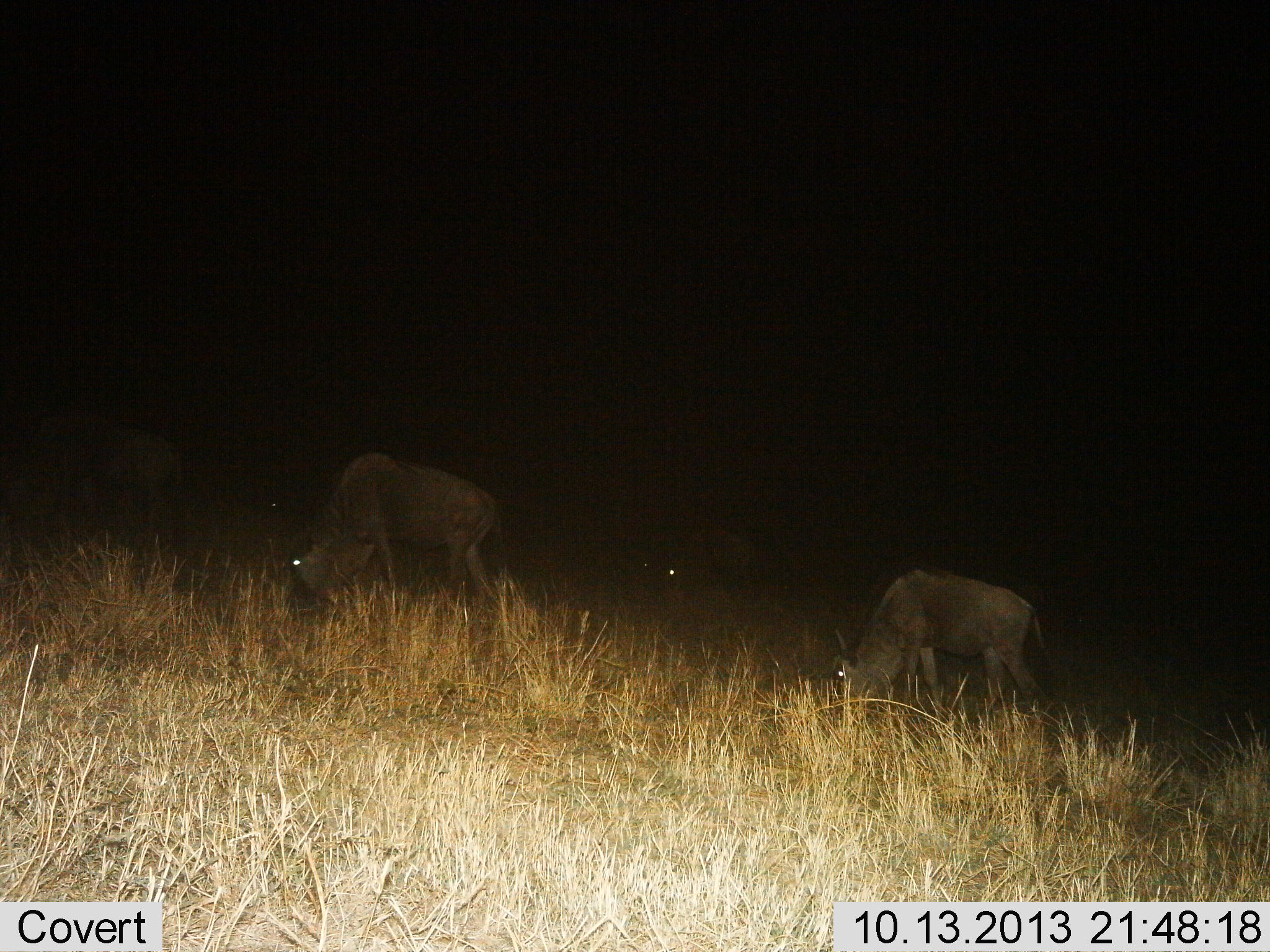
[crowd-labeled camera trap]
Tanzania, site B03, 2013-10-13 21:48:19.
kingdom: Animalia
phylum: Chordata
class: Mammalia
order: Artiodactyla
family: Bovidae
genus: Connochaetes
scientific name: Connochaetes taurinus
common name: blue wildebeest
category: wildebeest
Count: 4.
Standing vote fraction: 30%.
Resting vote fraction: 0%.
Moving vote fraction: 0%.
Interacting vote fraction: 0%.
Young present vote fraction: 0%.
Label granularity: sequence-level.